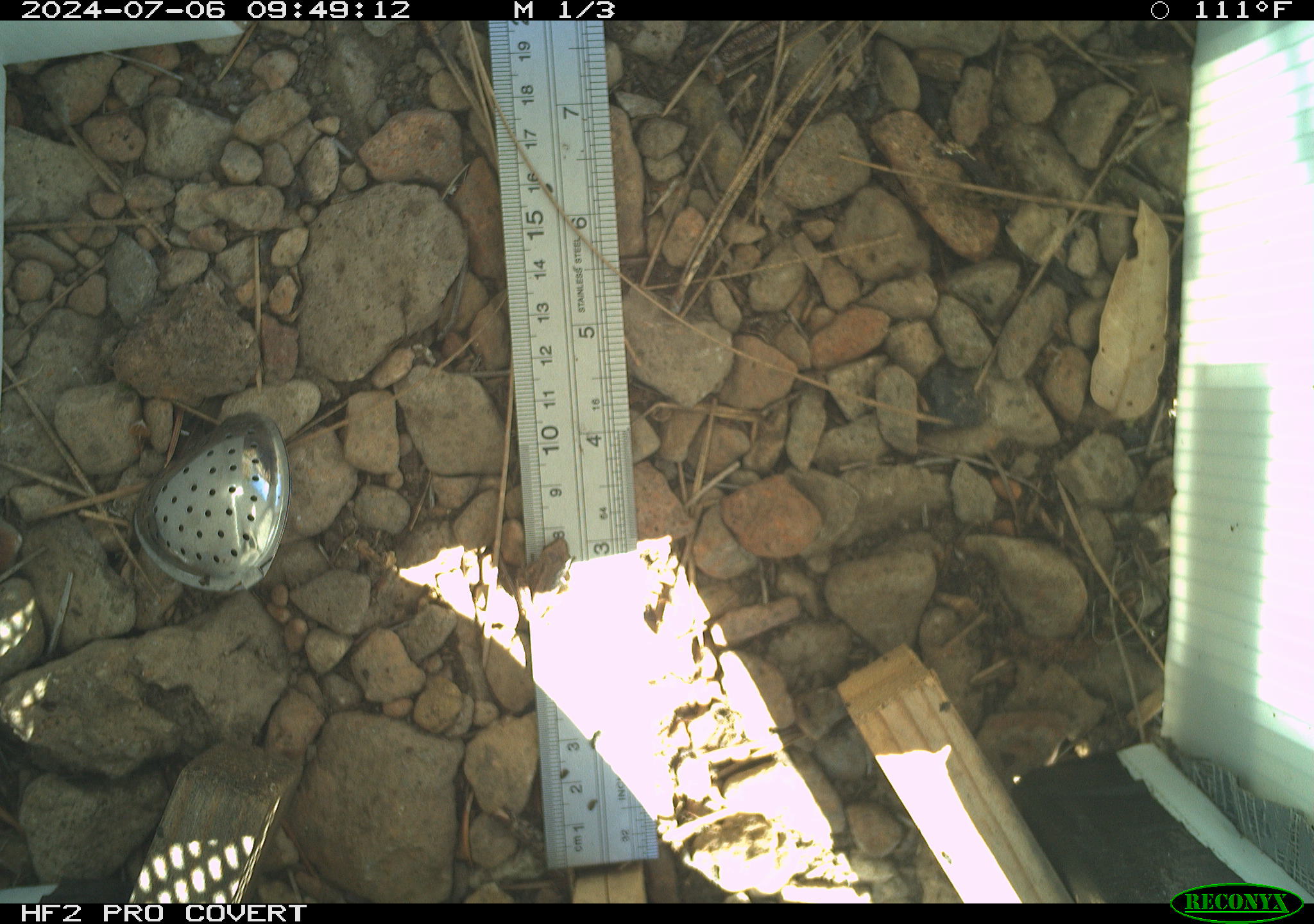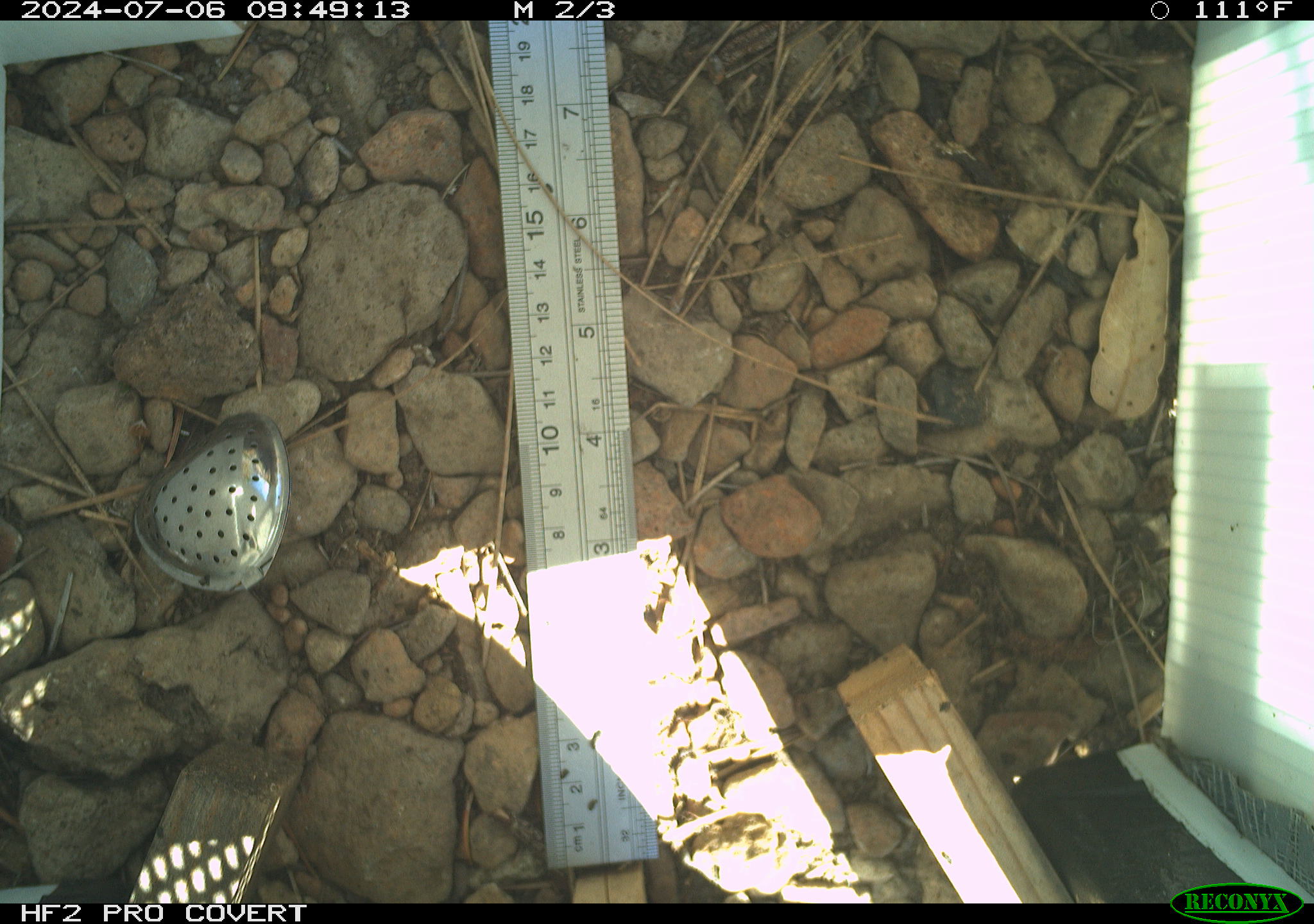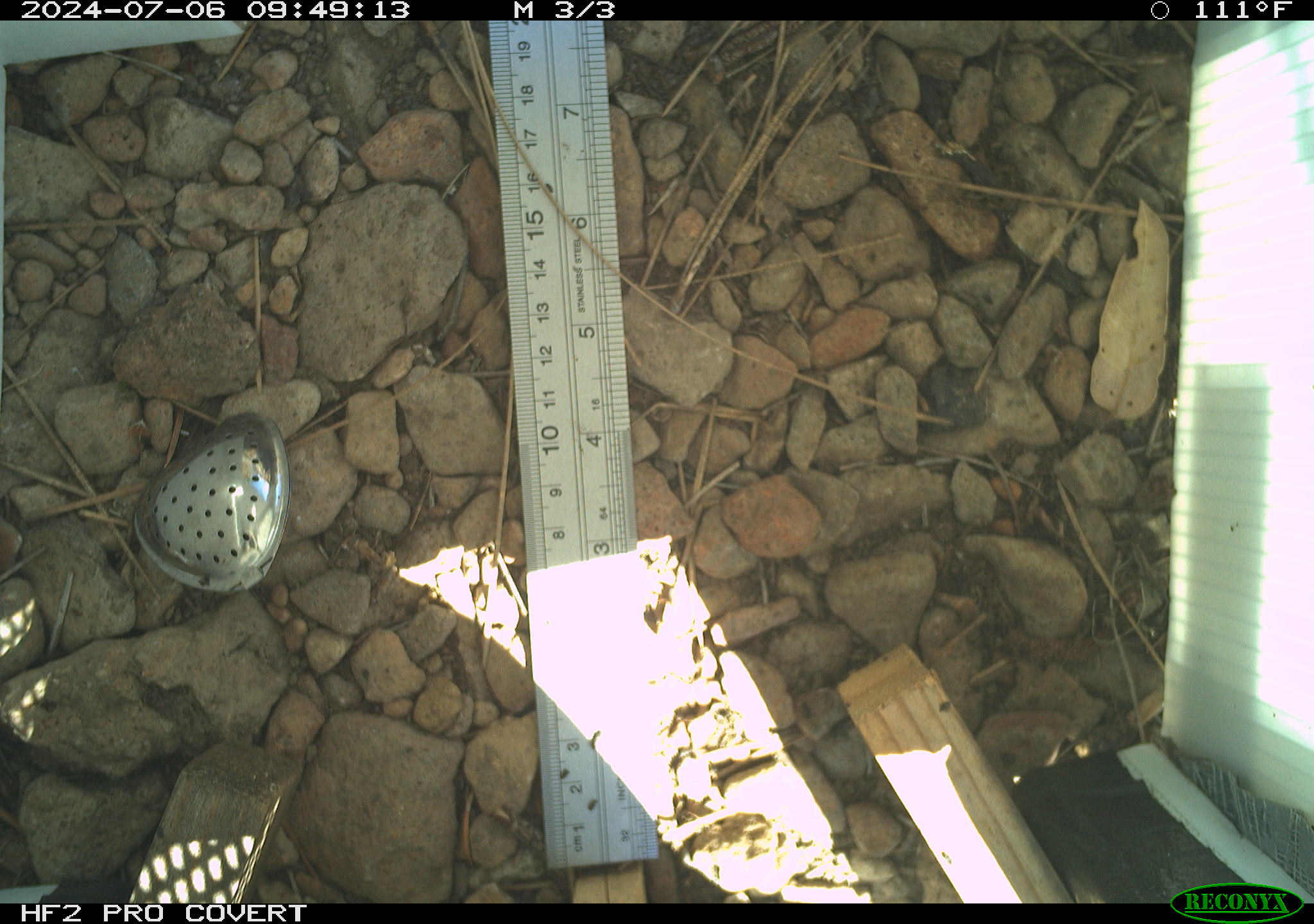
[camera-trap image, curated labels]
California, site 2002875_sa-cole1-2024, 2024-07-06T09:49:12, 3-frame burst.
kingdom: Animalia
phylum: Chordata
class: Amphibia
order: Anura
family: Hylidae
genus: Pseudacris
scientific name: Pseudacris regilla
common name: sierran treefrog